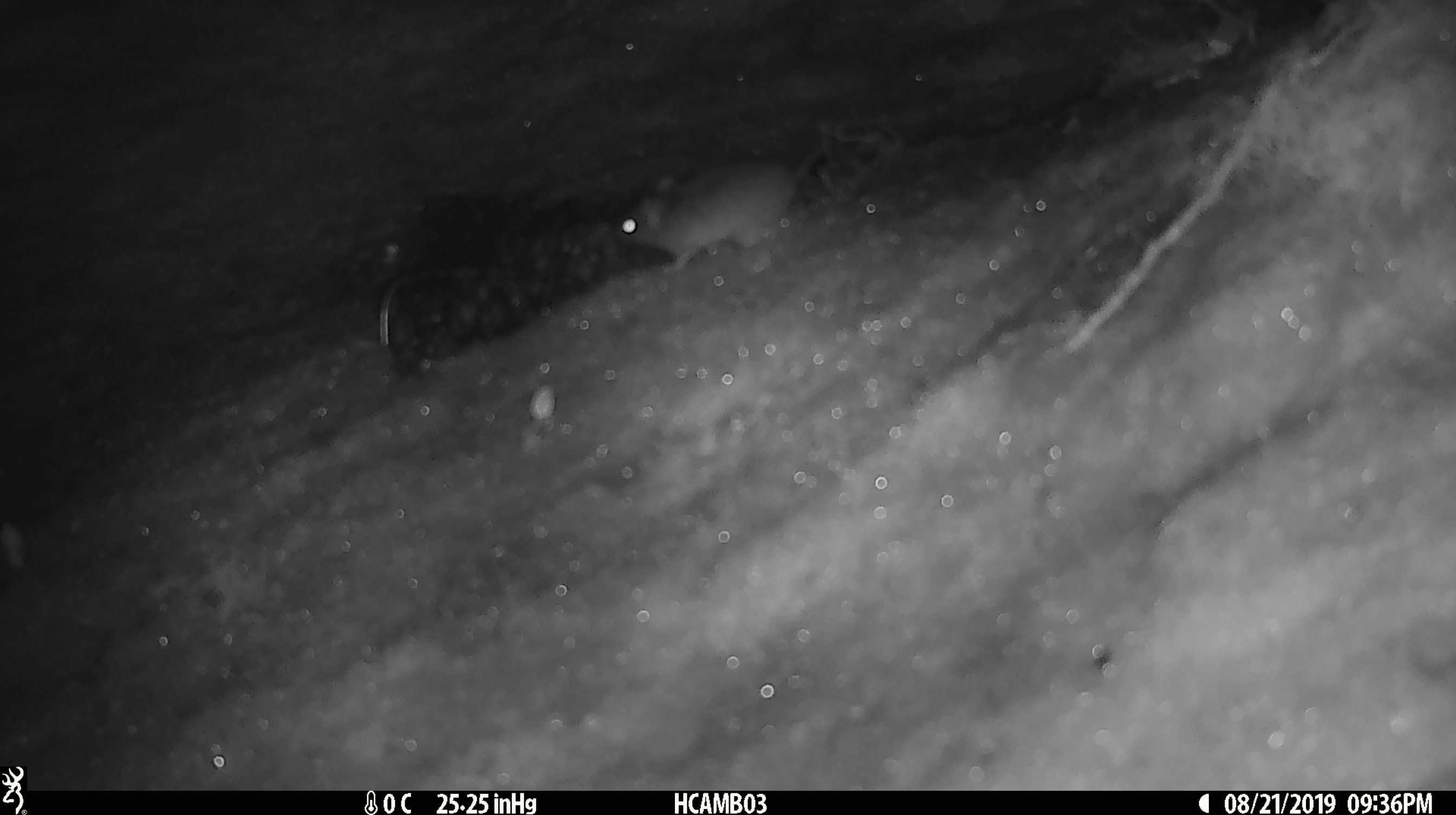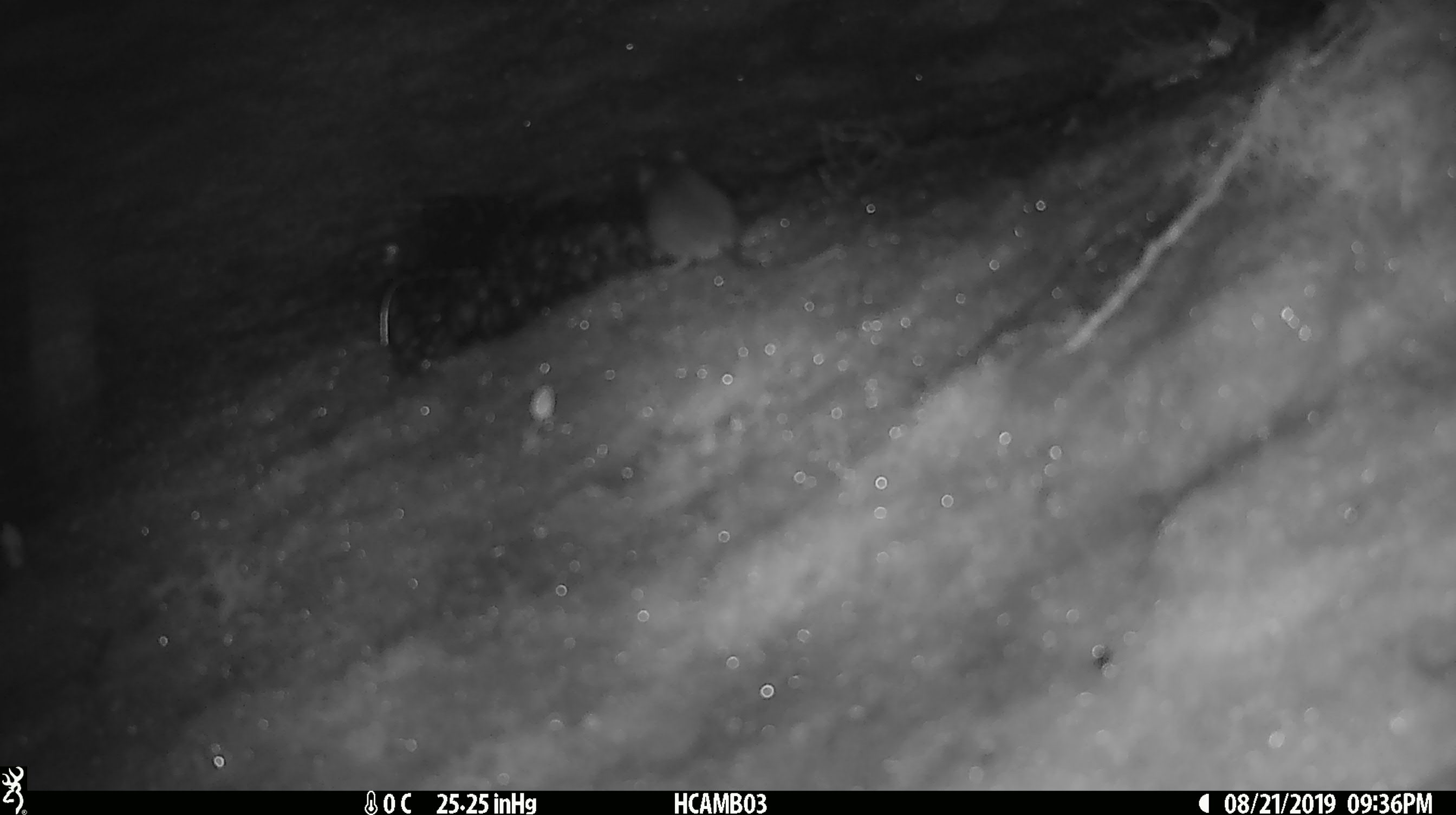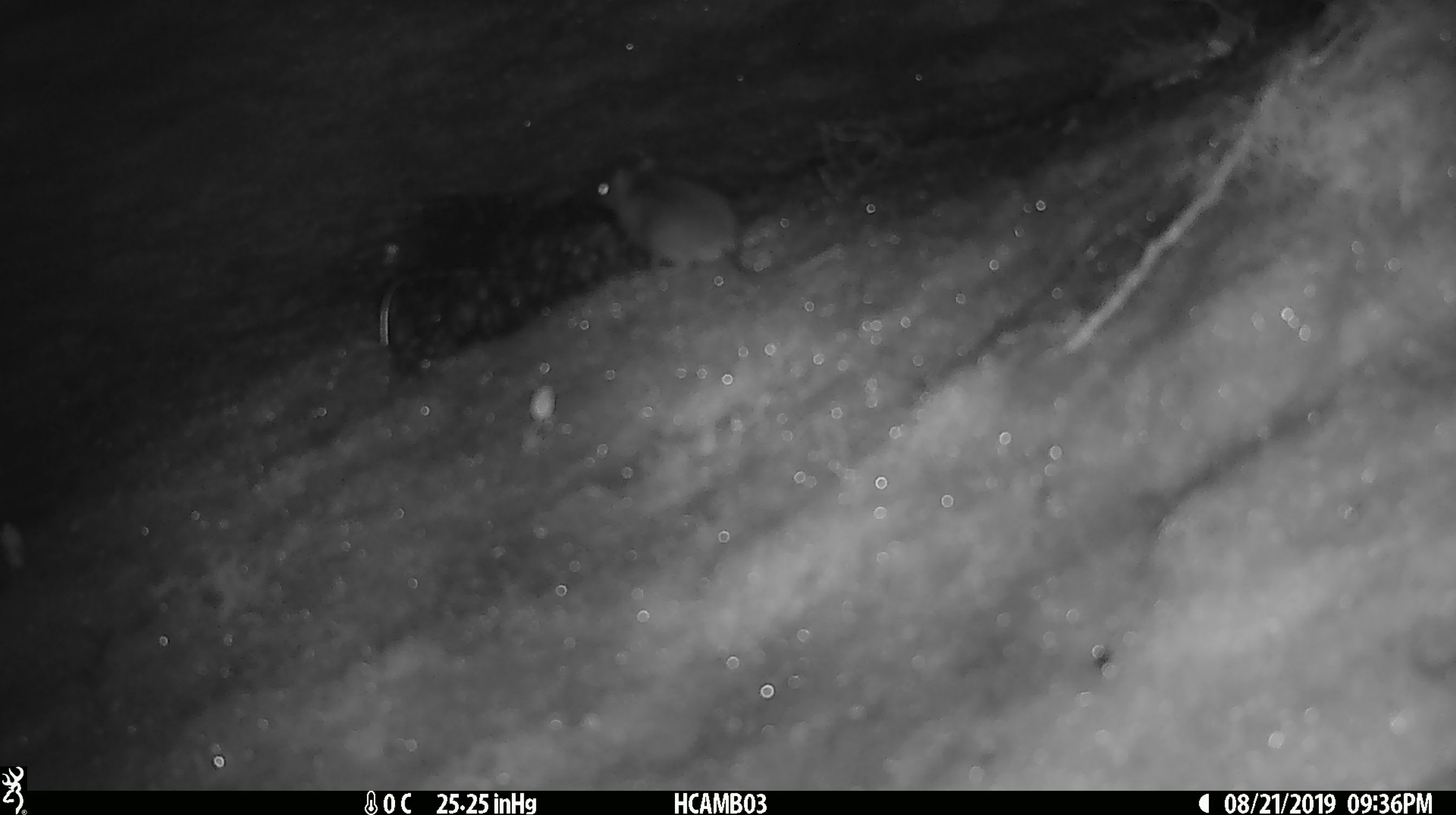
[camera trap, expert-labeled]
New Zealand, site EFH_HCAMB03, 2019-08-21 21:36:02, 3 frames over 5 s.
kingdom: Animalia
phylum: Chordata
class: Mammalia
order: Rodentia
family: Muridae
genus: Mus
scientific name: Mus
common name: mouse